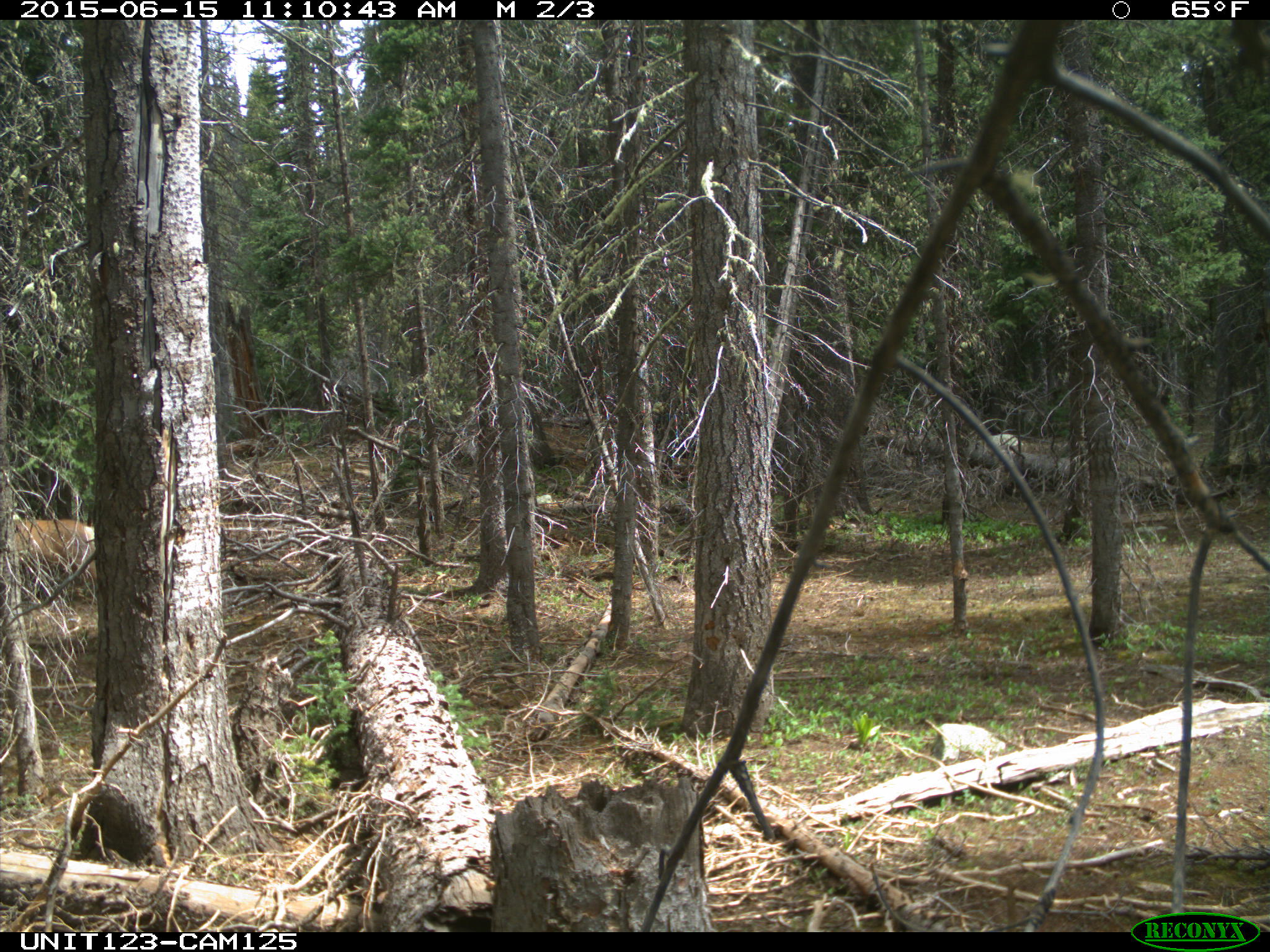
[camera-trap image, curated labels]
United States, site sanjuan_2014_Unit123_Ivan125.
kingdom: Animalia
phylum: Chordata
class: Mammalia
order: Artiodactyla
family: Cervidae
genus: Odocoileus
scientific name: Odocoileus hemionus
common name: mule deer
Odocoileus hemionus (mule deer).